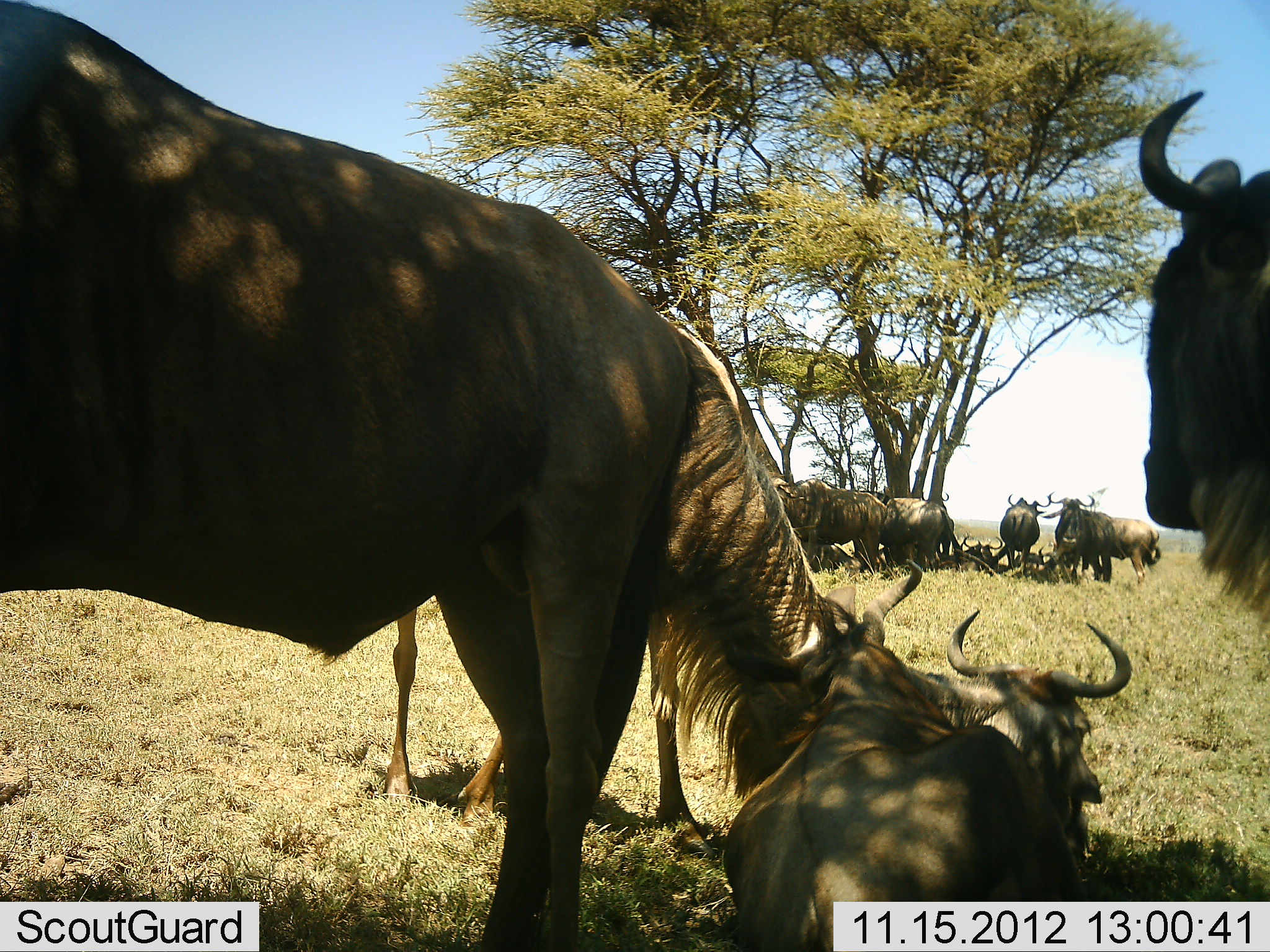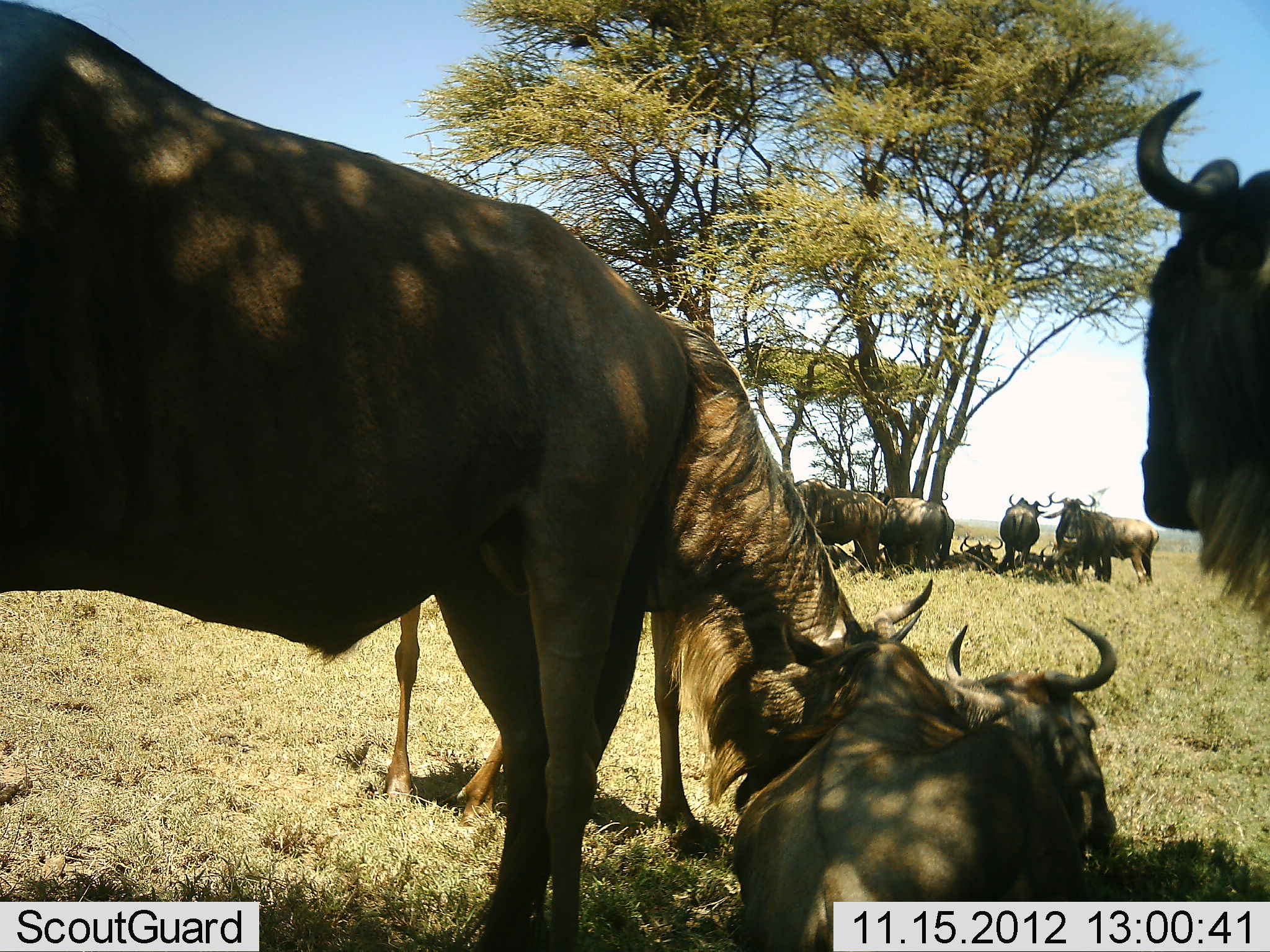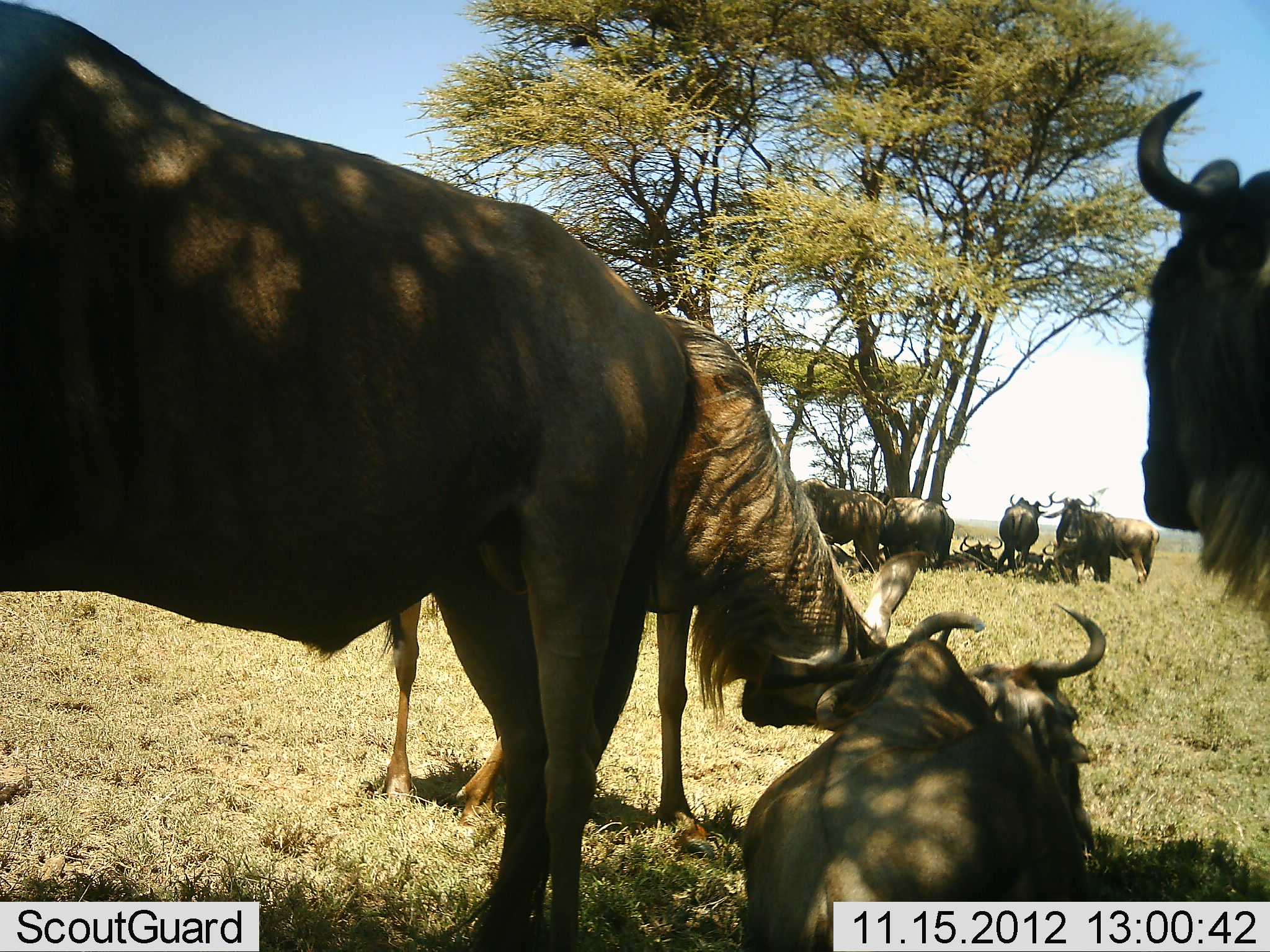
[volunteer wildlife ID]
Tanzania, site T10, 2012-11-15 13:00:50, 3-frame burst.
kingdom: Animalia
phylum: Chordata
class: Mammalia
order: Artiodactyla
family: Bovidae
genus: Connochaetes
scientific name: Connochaetes taurinus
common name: blue wildebeest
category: wildebeest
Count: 11-50.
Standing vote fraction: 80%.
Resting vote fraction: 90%.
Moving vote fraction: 10%.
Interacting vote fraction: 30%.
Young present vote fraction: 30%.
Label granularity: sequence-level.